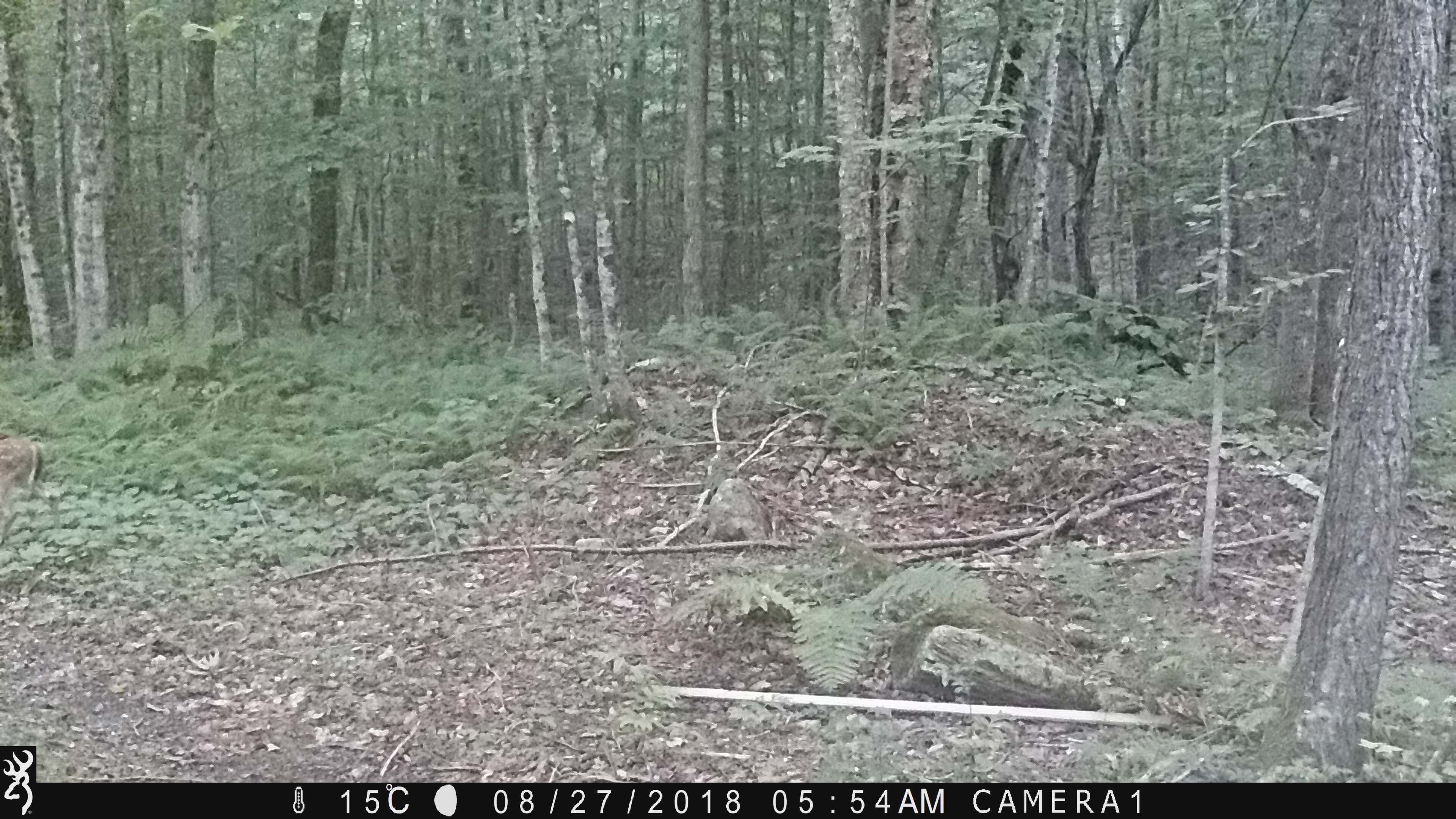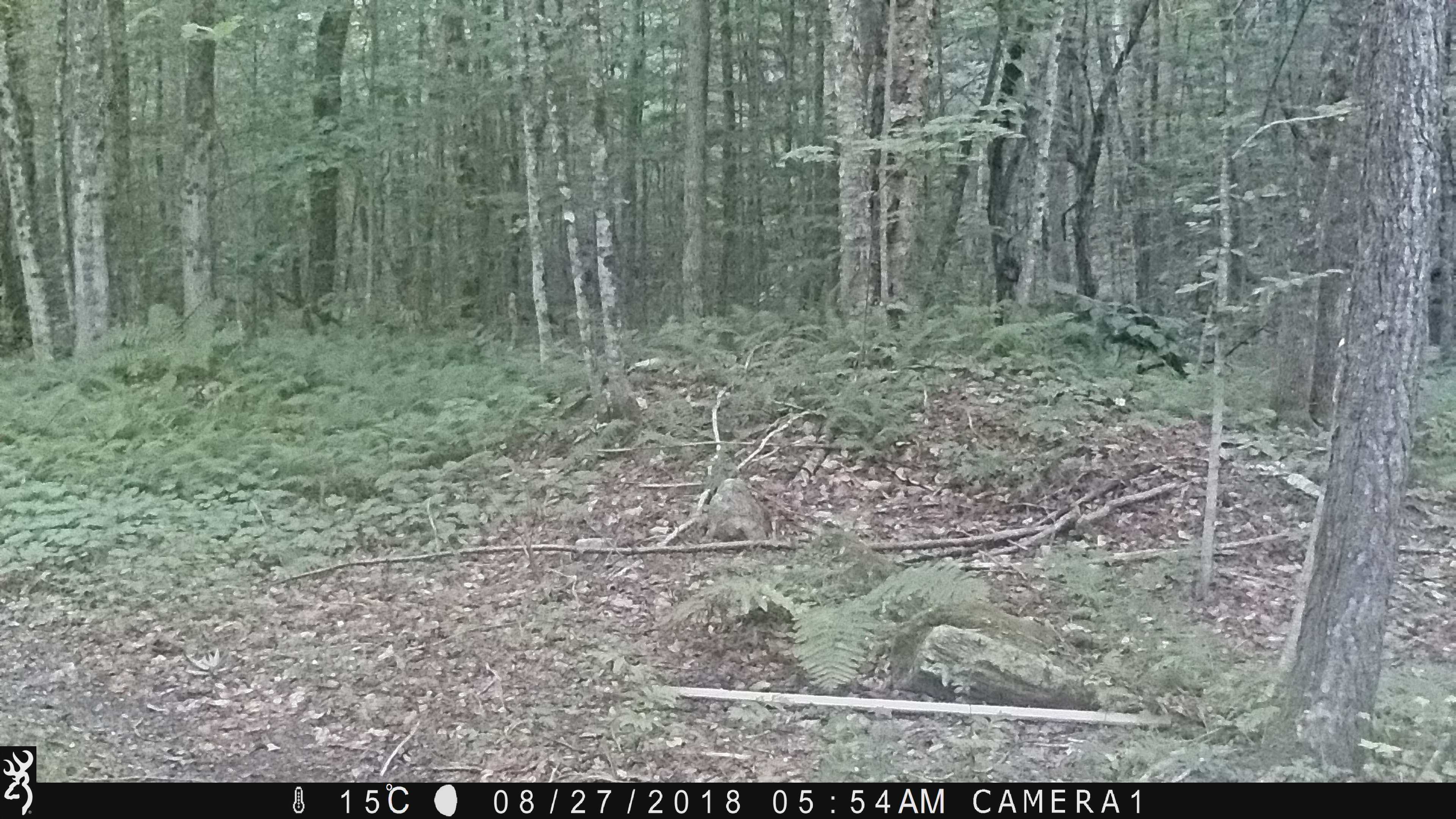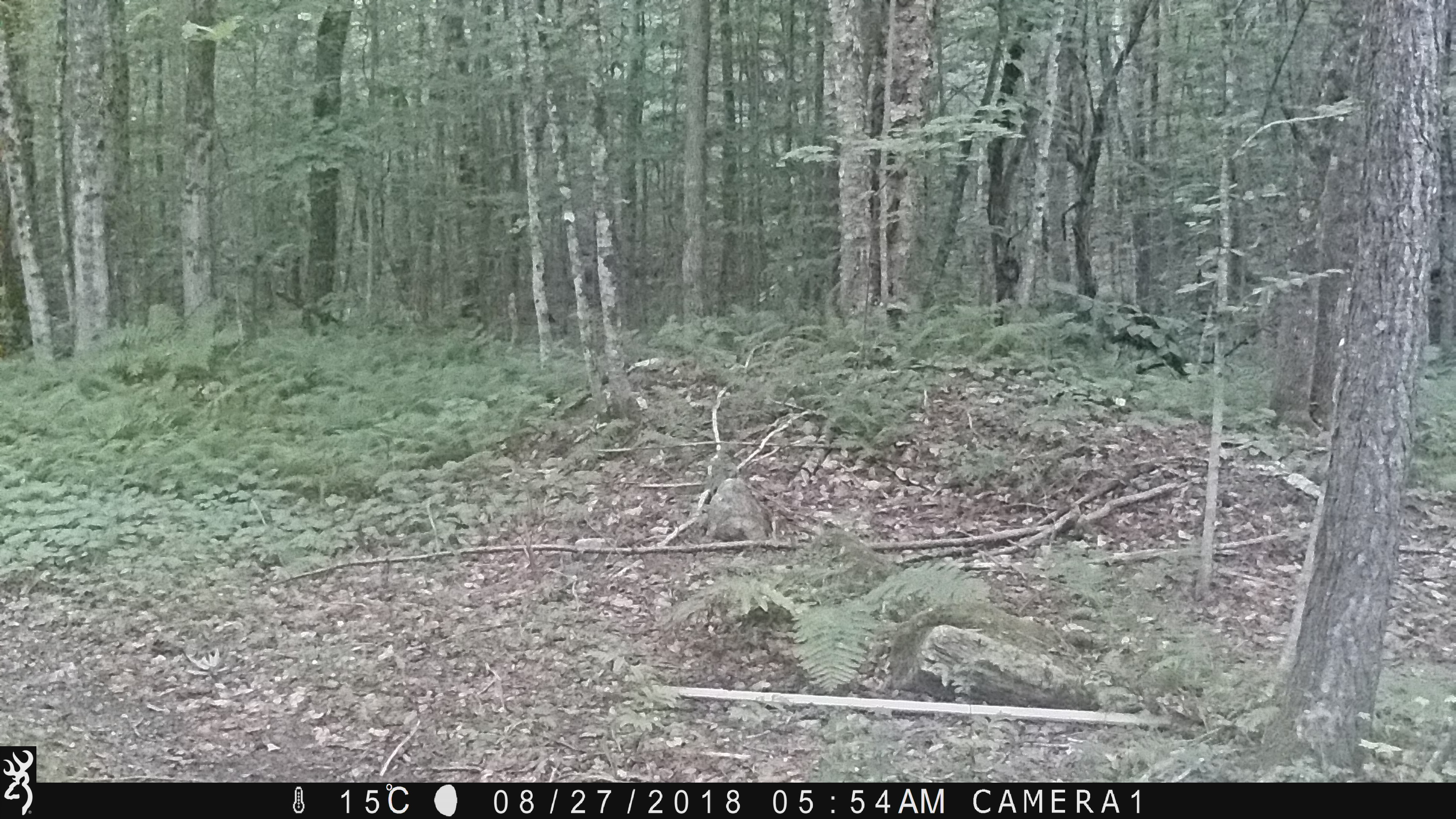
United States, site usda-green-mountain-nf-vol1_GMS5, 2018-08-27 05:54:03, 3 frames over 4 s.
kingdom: Animalia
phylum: Chordata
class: Mammalia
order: Artiodactyla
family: Cervidae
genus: Odocoileus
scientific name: Odocoileus virginianus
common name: white-tailed deer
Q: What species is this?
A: White-tailed deer (Odocoileus virginianus).